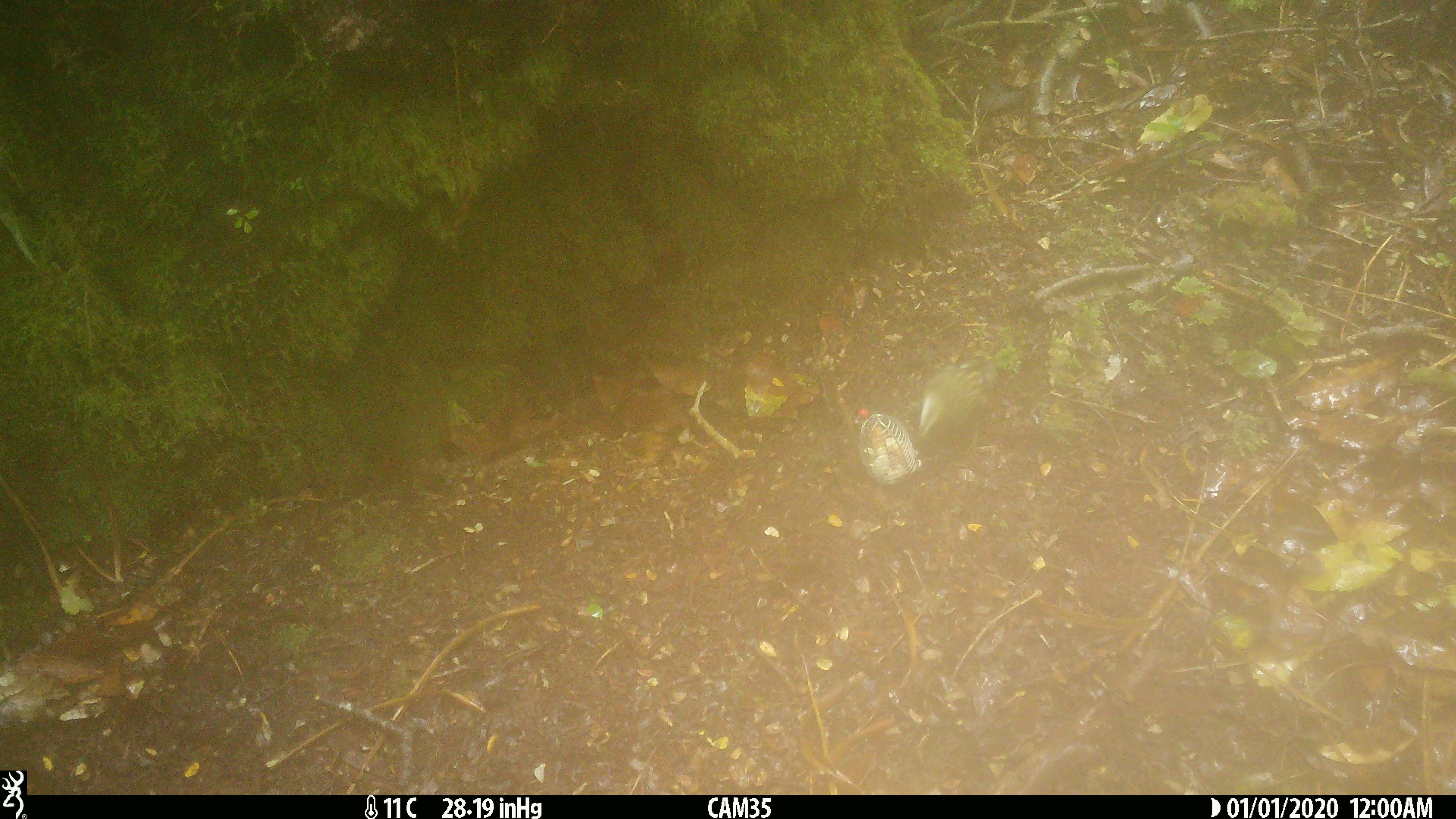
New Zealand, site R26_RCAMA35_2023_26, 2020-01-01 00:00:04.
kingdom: Animalia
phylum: Chordata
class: Aves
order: Passeriformes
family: Acanthisittidae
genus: Acanthisitta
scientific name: Acanthisitta chloris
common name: rifleman